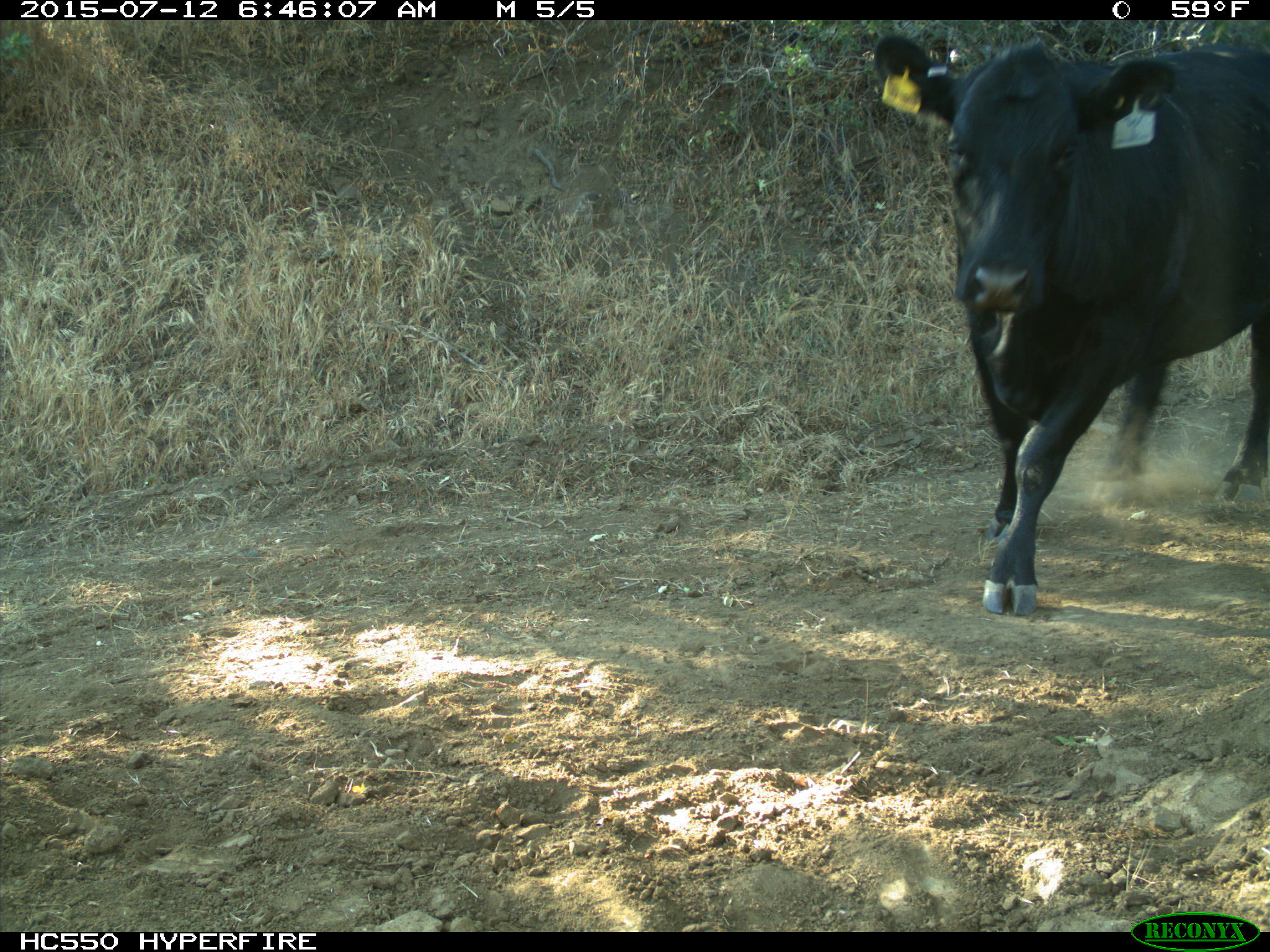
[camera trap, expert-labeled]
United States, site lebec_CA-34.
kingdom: Animalia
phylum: Chordata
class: Mammalia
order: Artiodactyla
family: Bovidae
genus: Bos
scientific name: Bos taurus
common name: domestic cow